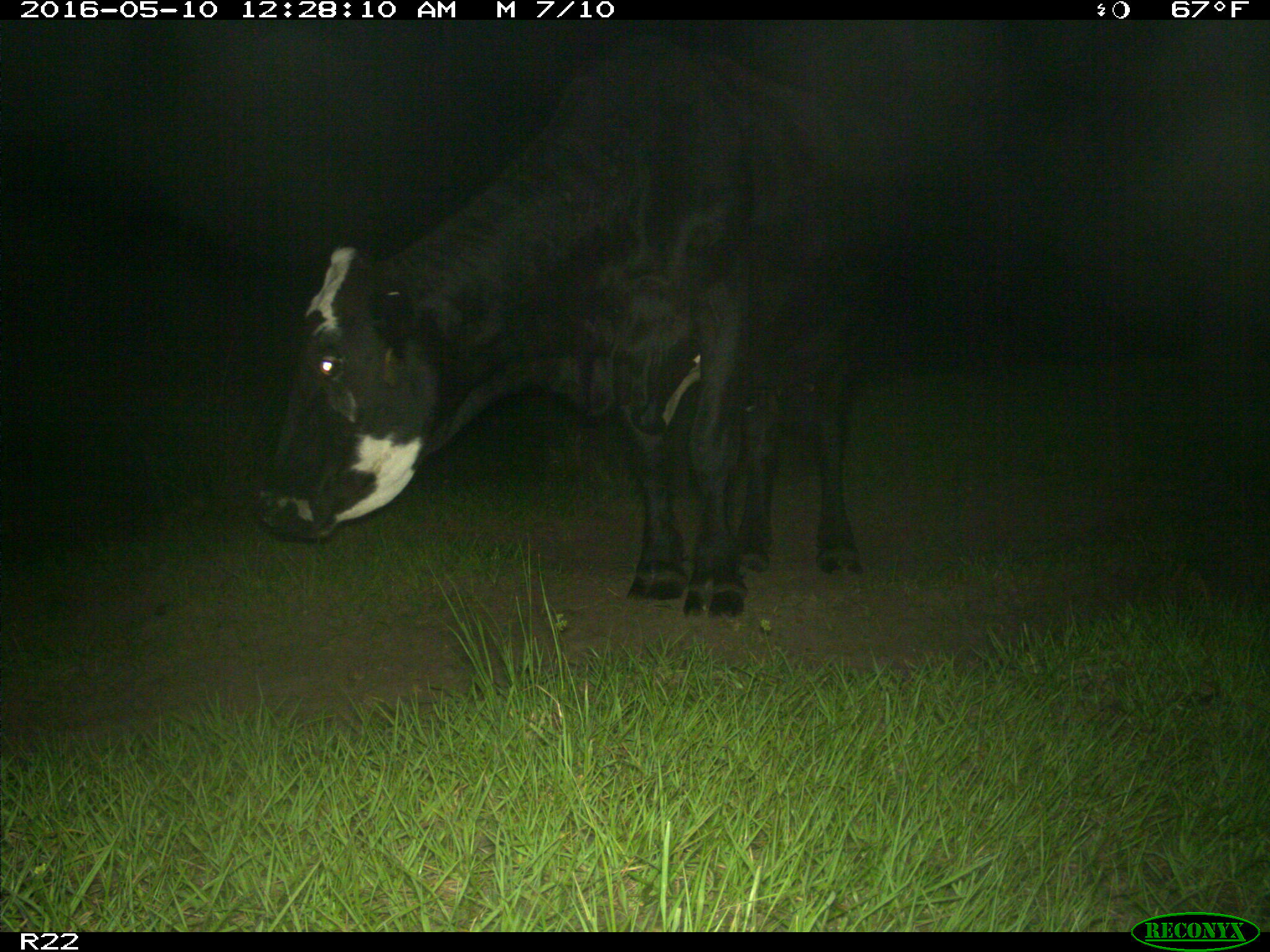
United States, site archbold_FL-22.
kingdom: Animalia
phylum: Chordata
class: Mammalia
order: Artiodactyla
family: Bovidae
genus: Bos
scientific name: Bos taurus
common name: domestic cow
Bos taurus (domestic cow).